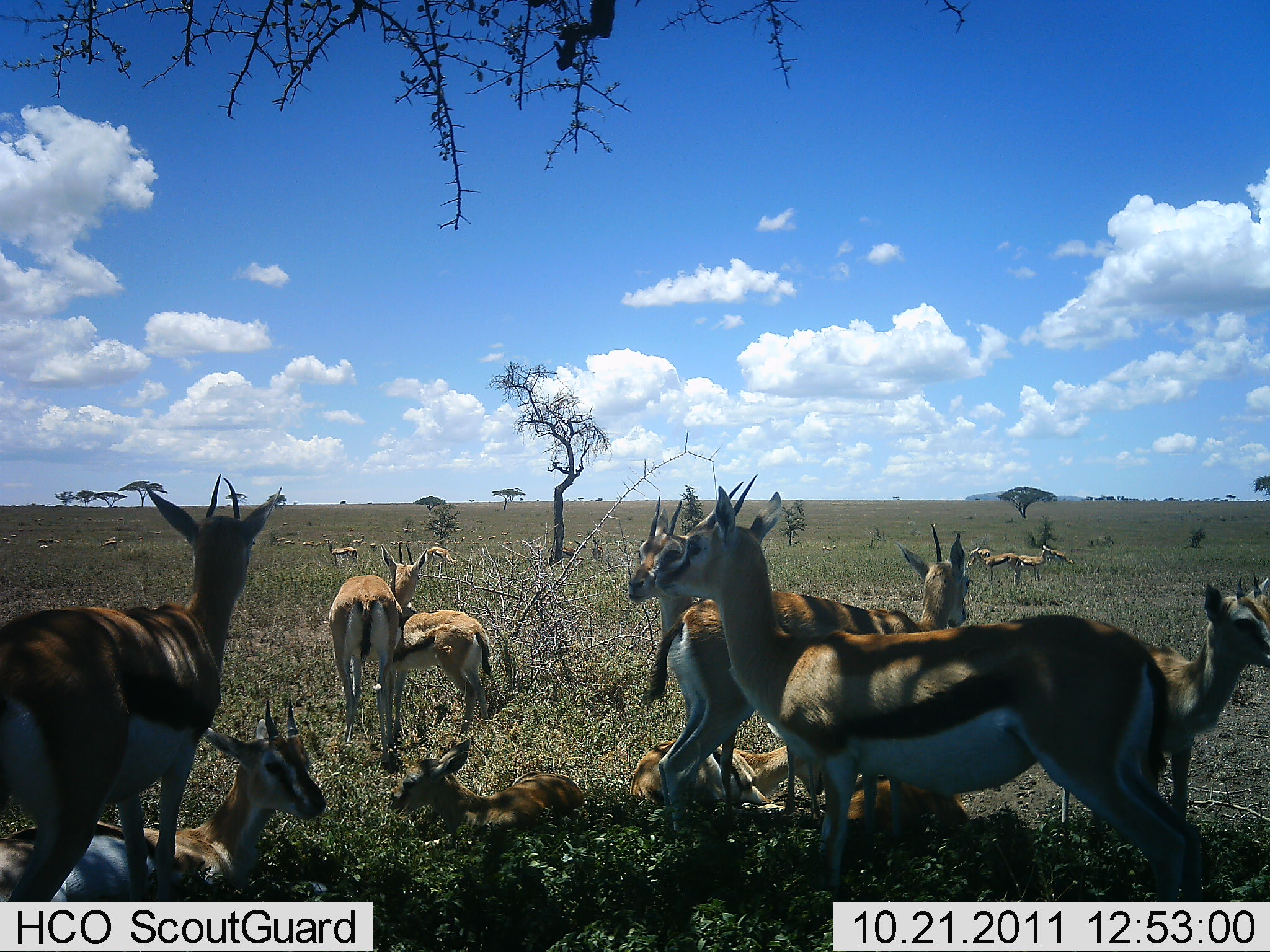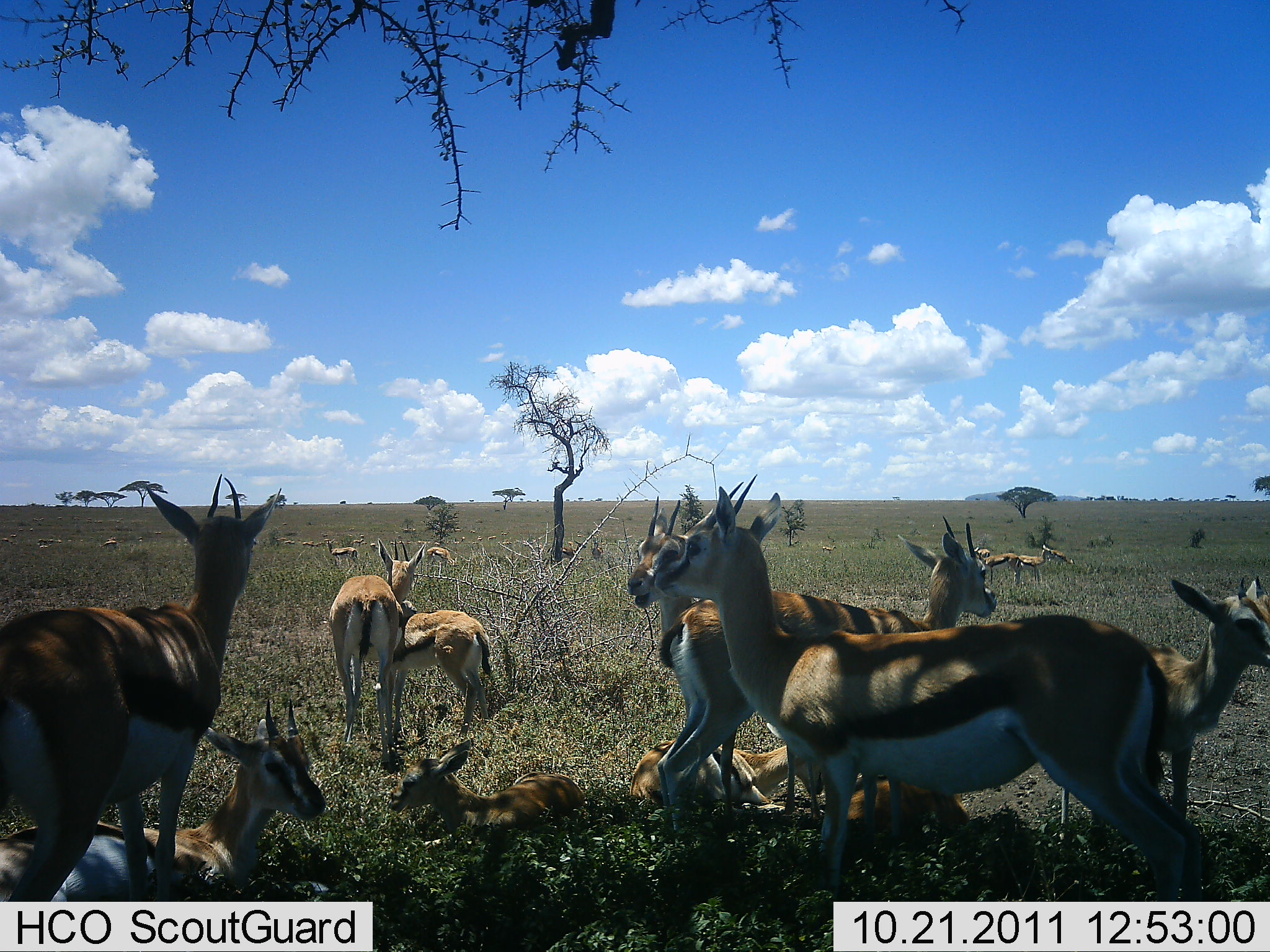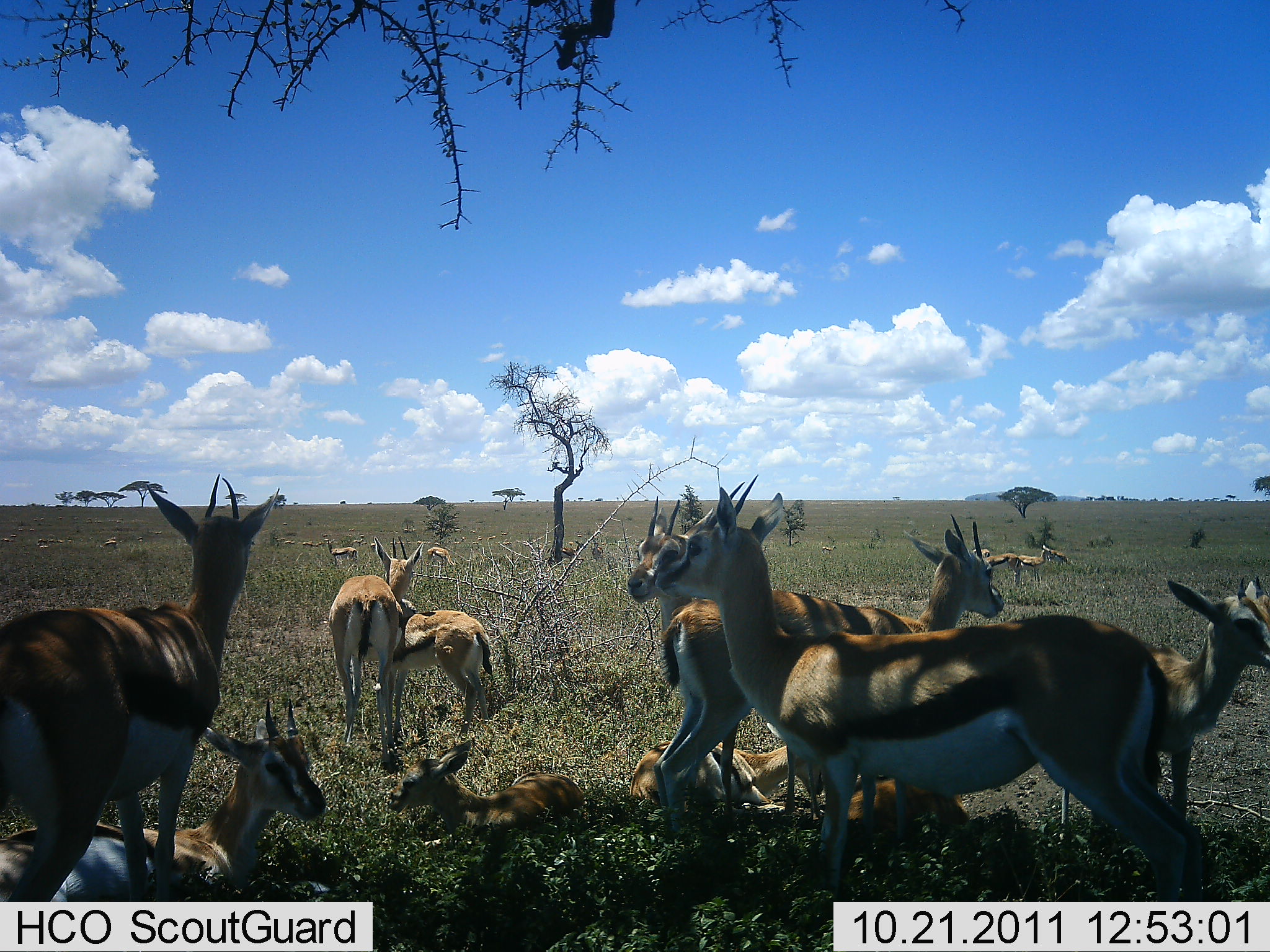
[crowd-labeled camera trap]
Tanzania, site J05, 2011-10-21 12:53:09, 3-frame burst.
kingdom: Animalia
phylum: Chordata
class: Mammalia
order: Artiodactyla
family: Bovidae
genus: Eudorcas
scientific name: Eudorcas thomsonii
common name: thomson's gazelle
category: gazellethomsons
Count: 11-50.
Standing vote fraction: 77%.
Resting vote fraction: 85%.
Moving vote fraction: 23%.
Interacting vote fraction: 15%.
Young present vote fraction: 38%.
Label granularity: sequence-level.